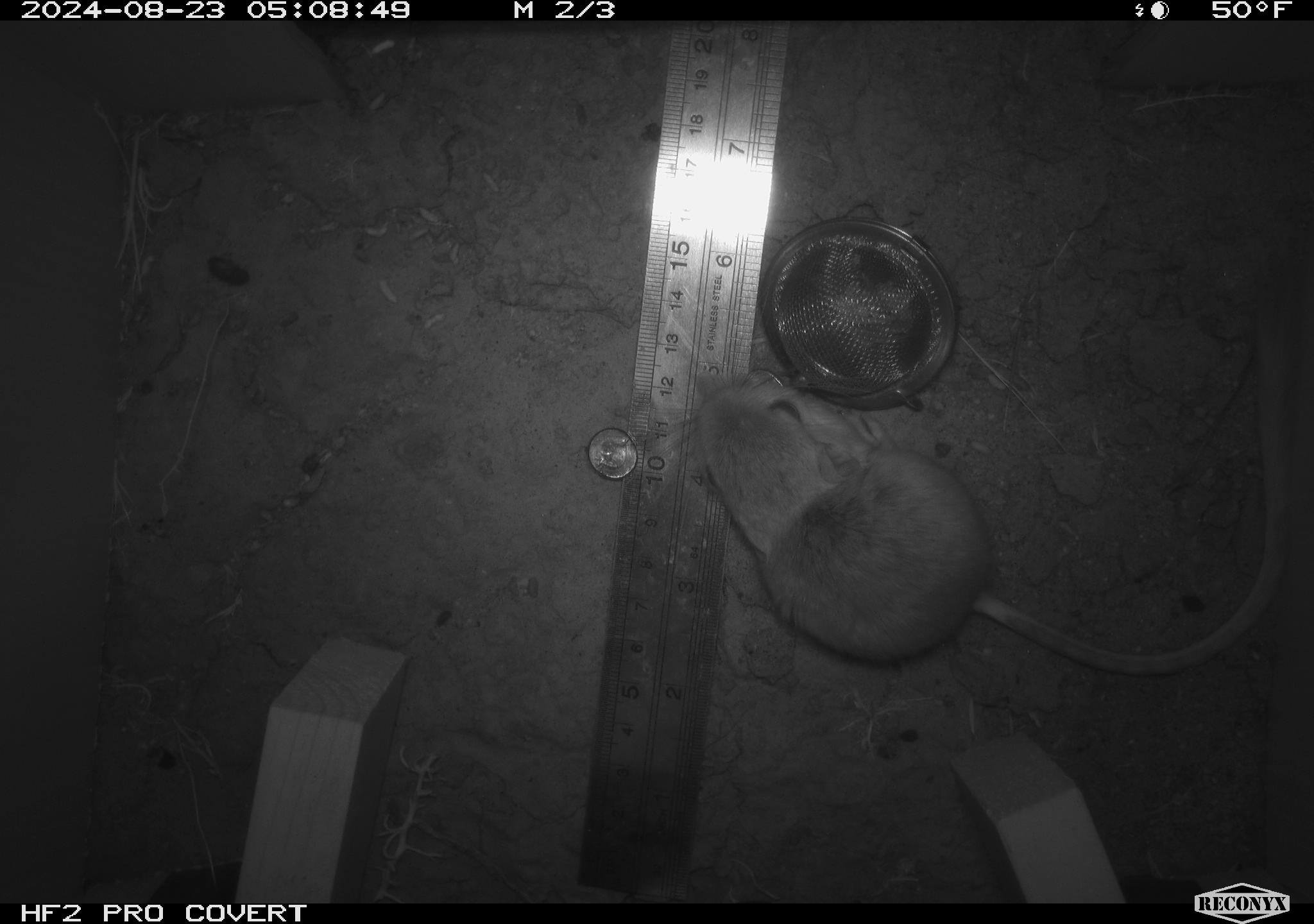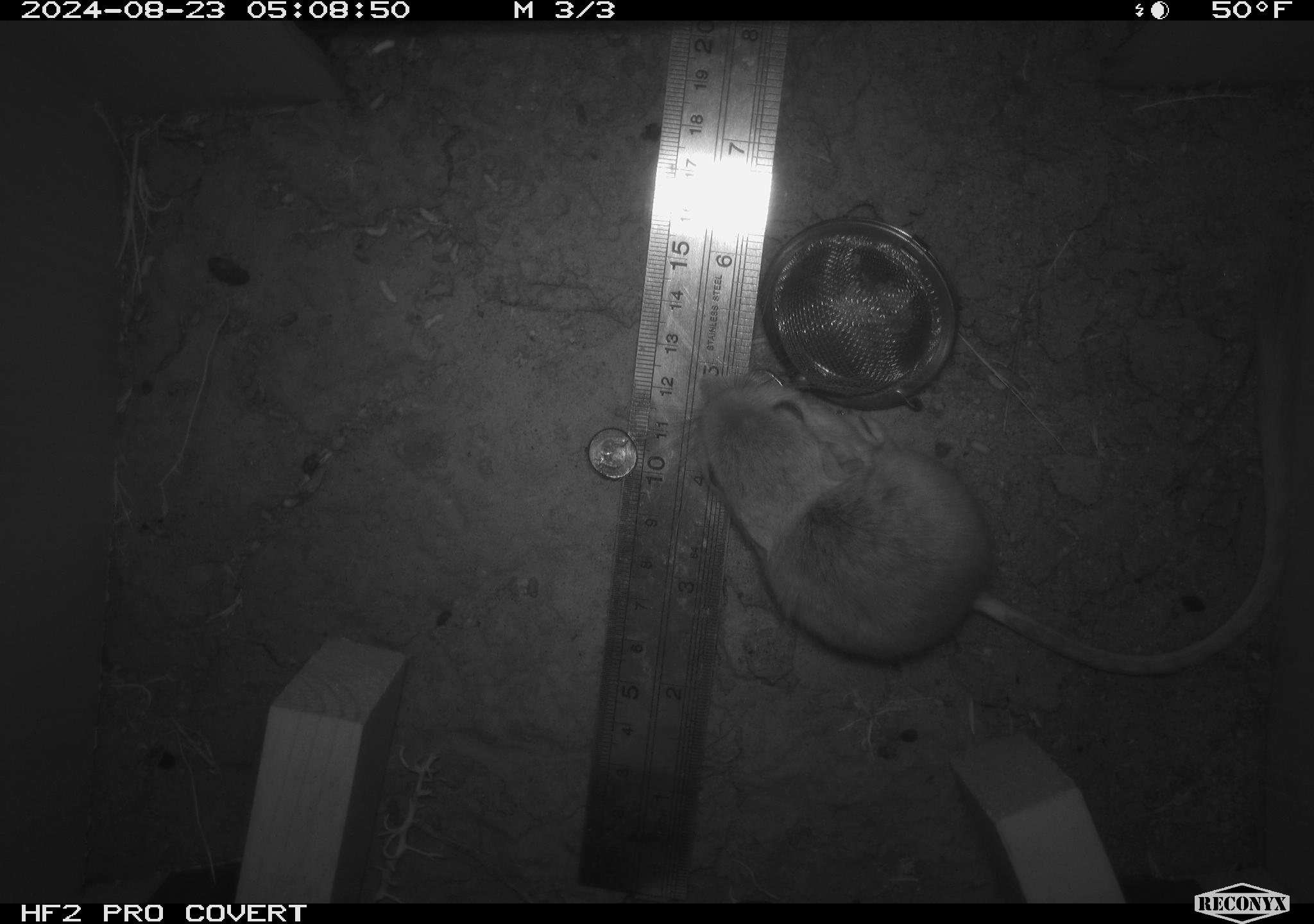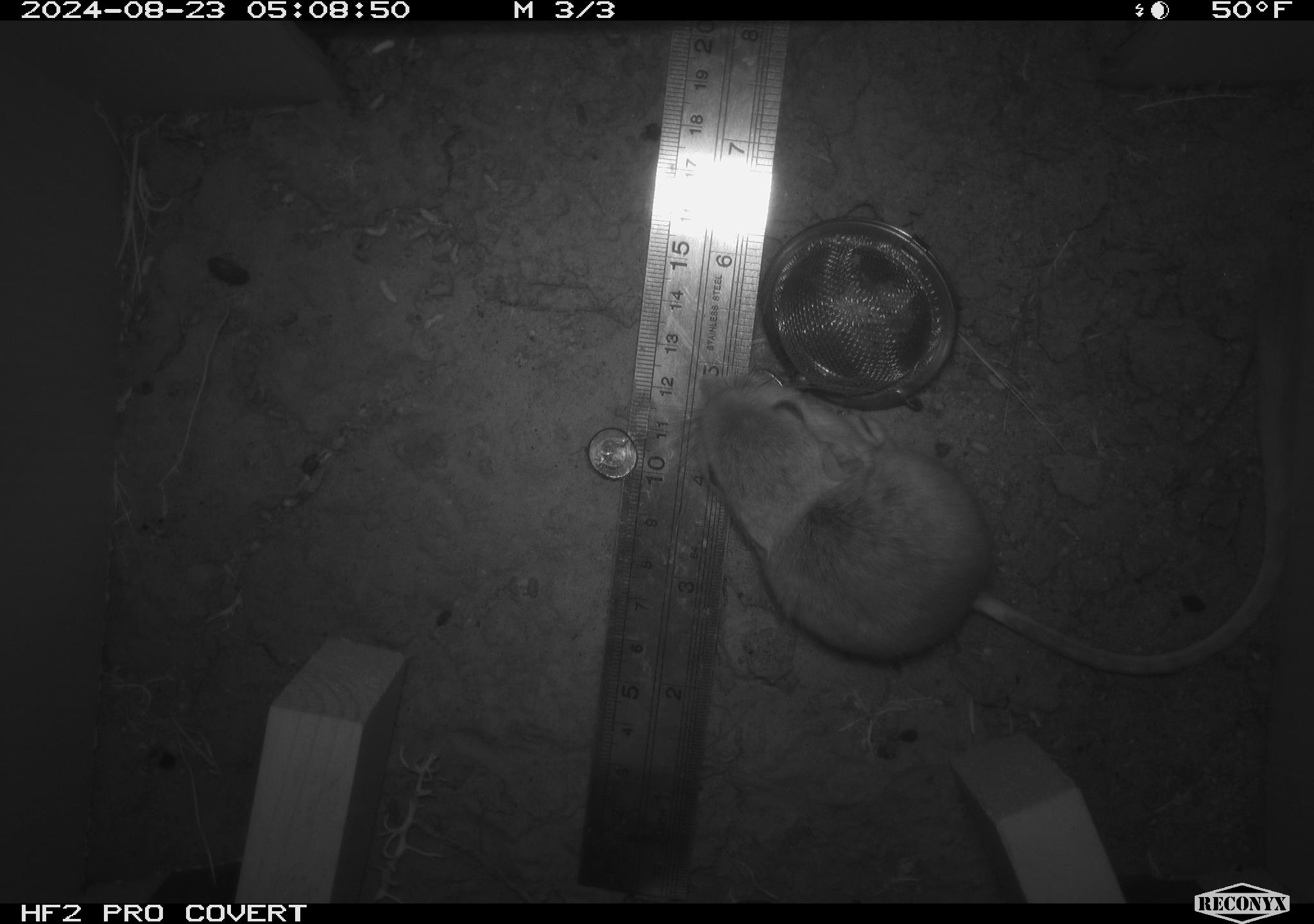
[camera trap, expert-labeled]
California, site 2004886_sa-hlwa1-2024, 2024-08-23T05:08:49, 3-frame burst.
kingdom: Animalia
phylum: Chordata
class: Mammalia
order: Rodentia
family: Heteromyidae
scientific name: Heteromyidae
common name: kangaroo rats and pocket mice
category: heteromyidae family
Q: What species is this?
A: Heteromyidae family (kangaroo rats and pocket mice) (Heteromyidae).